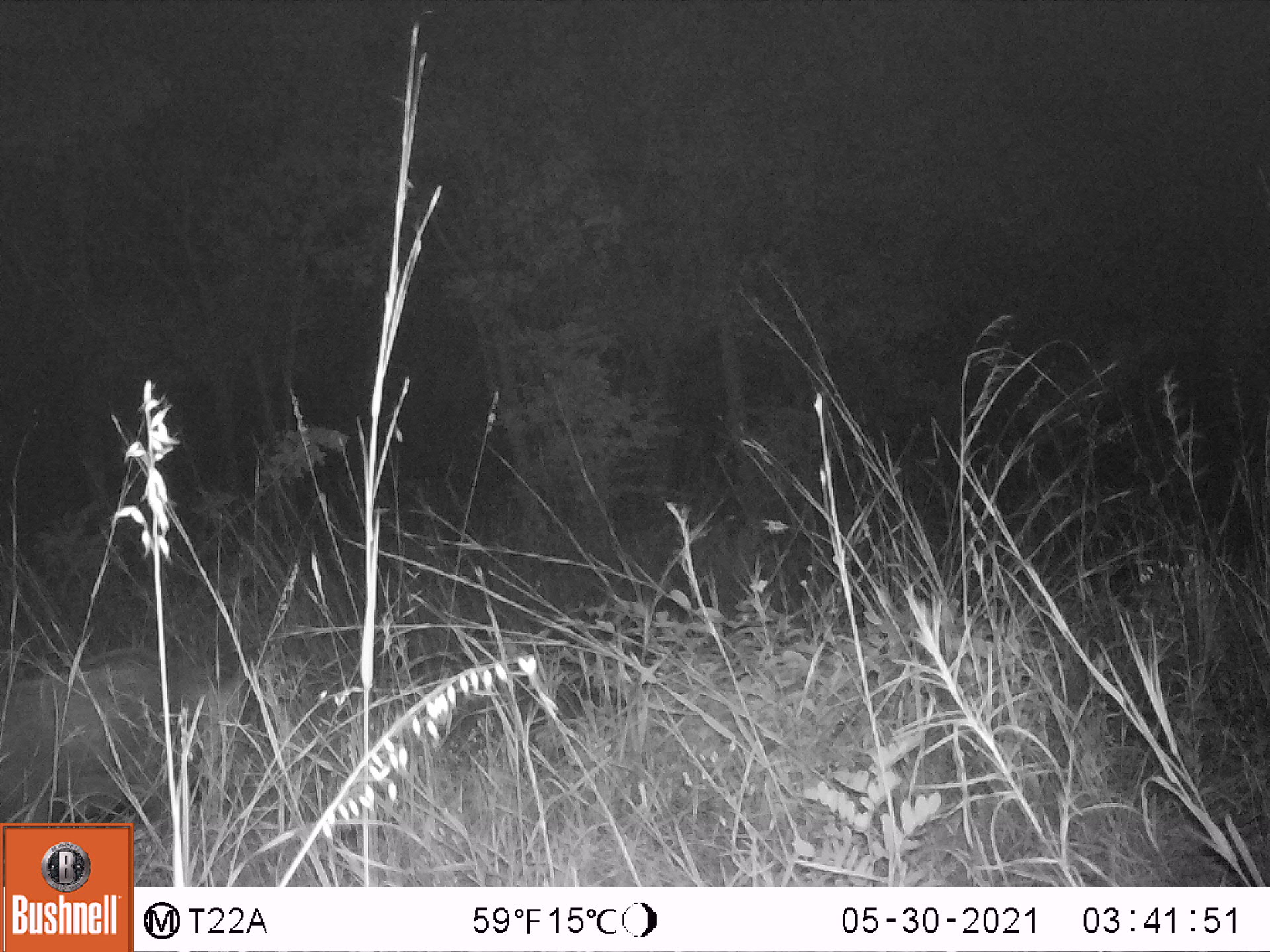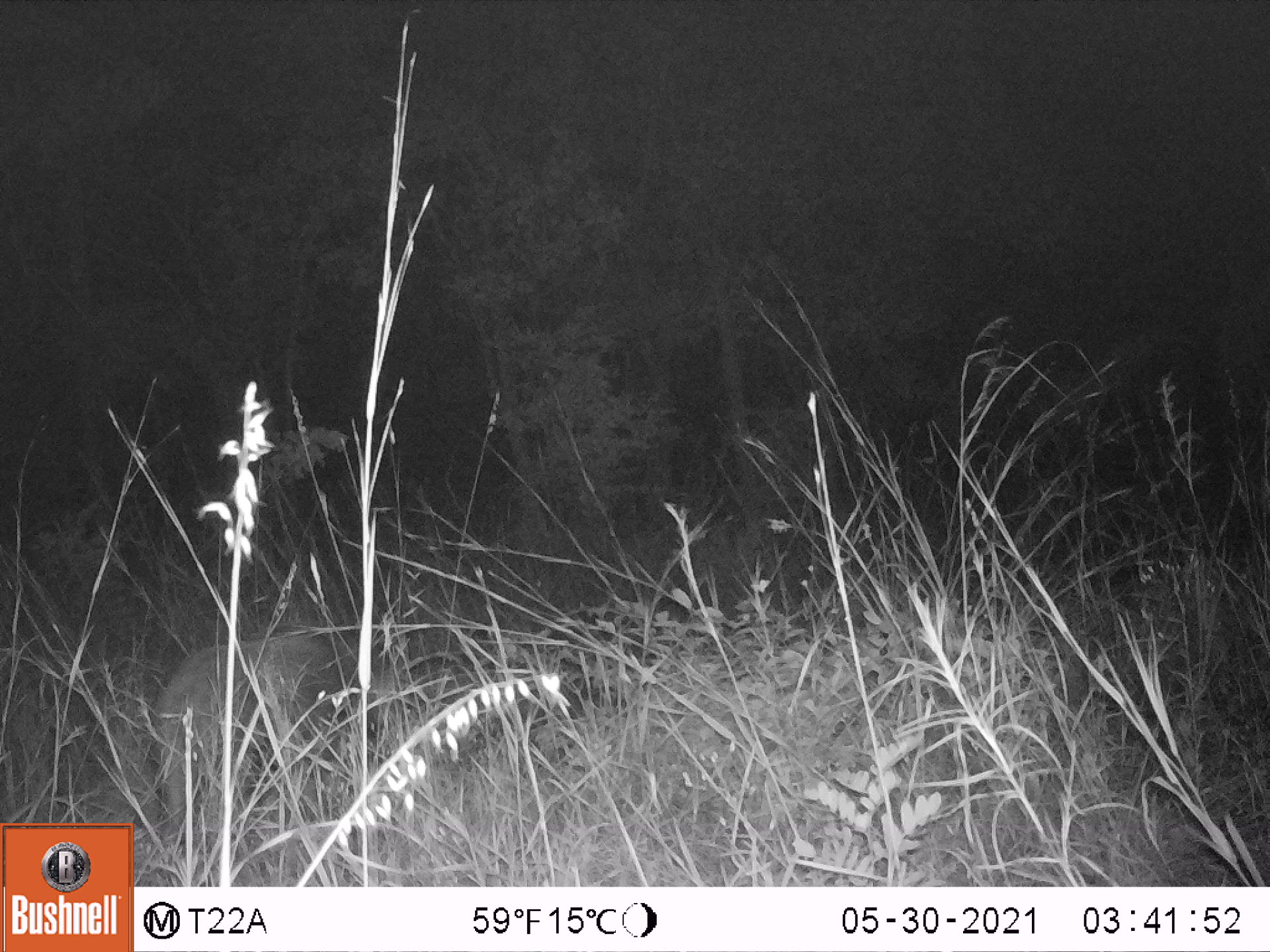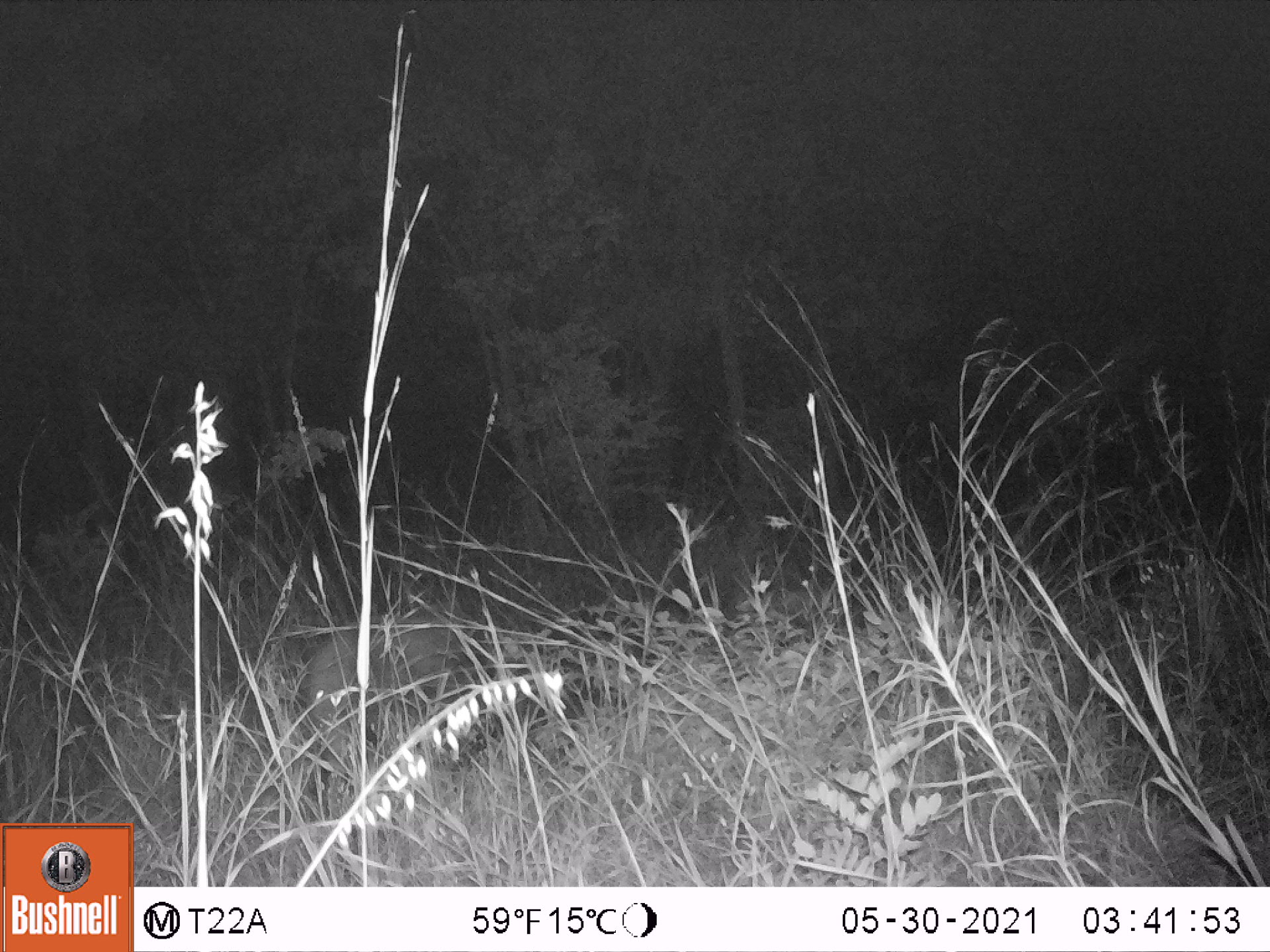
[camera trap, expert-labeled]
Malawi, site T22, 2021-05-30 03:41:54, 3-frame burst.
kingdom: Animalia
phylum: Chordata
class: Mammalia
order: Artiodactyla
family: Suidae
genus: Potamochoerus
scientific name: Potamochoerus larvatus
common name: bushpig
Bushpig (Potamochoerus larvatus), count 1.